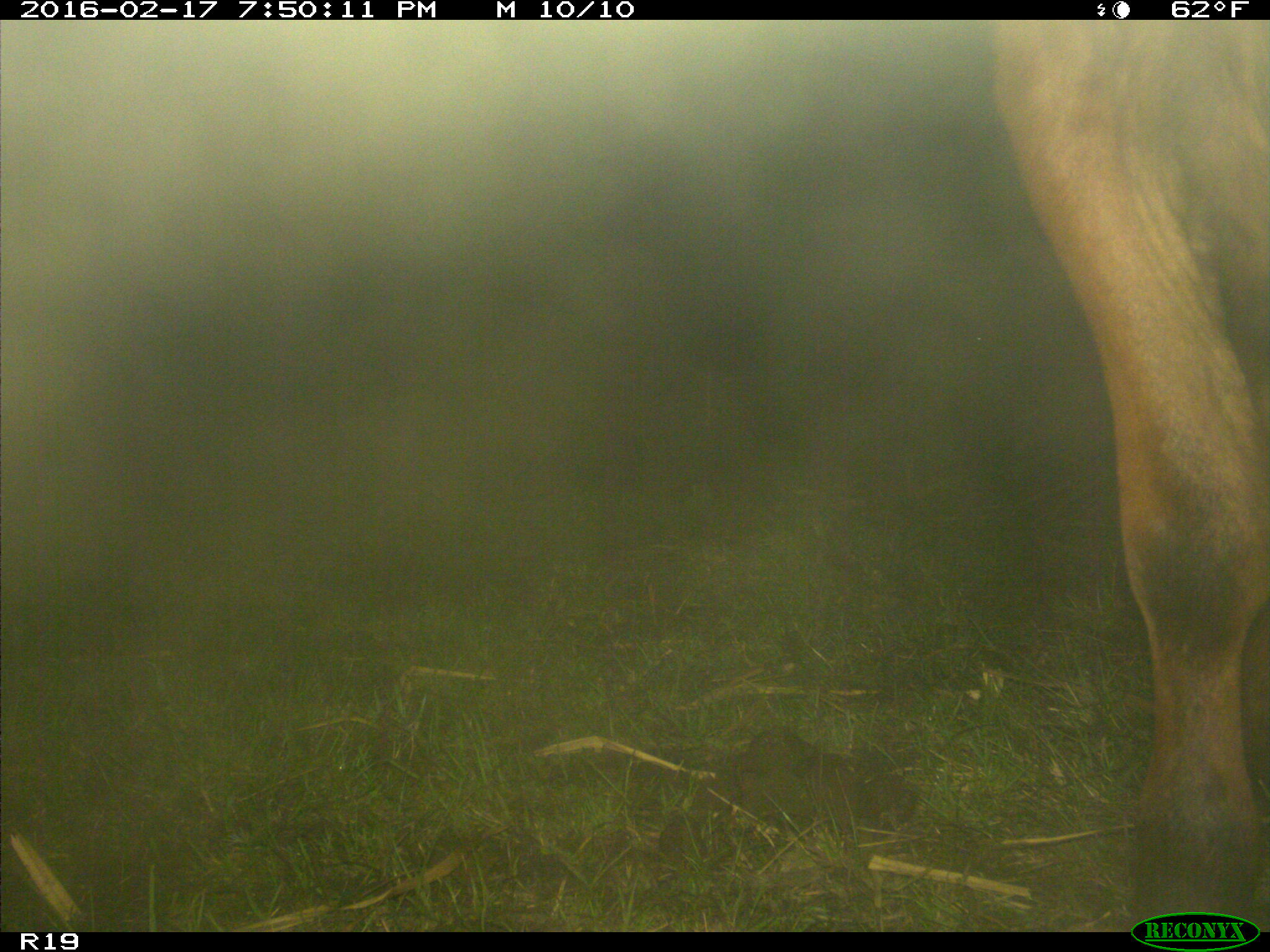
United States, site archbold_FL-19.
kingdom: Animalia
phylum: Chordata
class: Mammalia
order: Artiodactyla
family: Bovidae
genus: Bos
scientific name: Bos taurus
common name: domestic cow